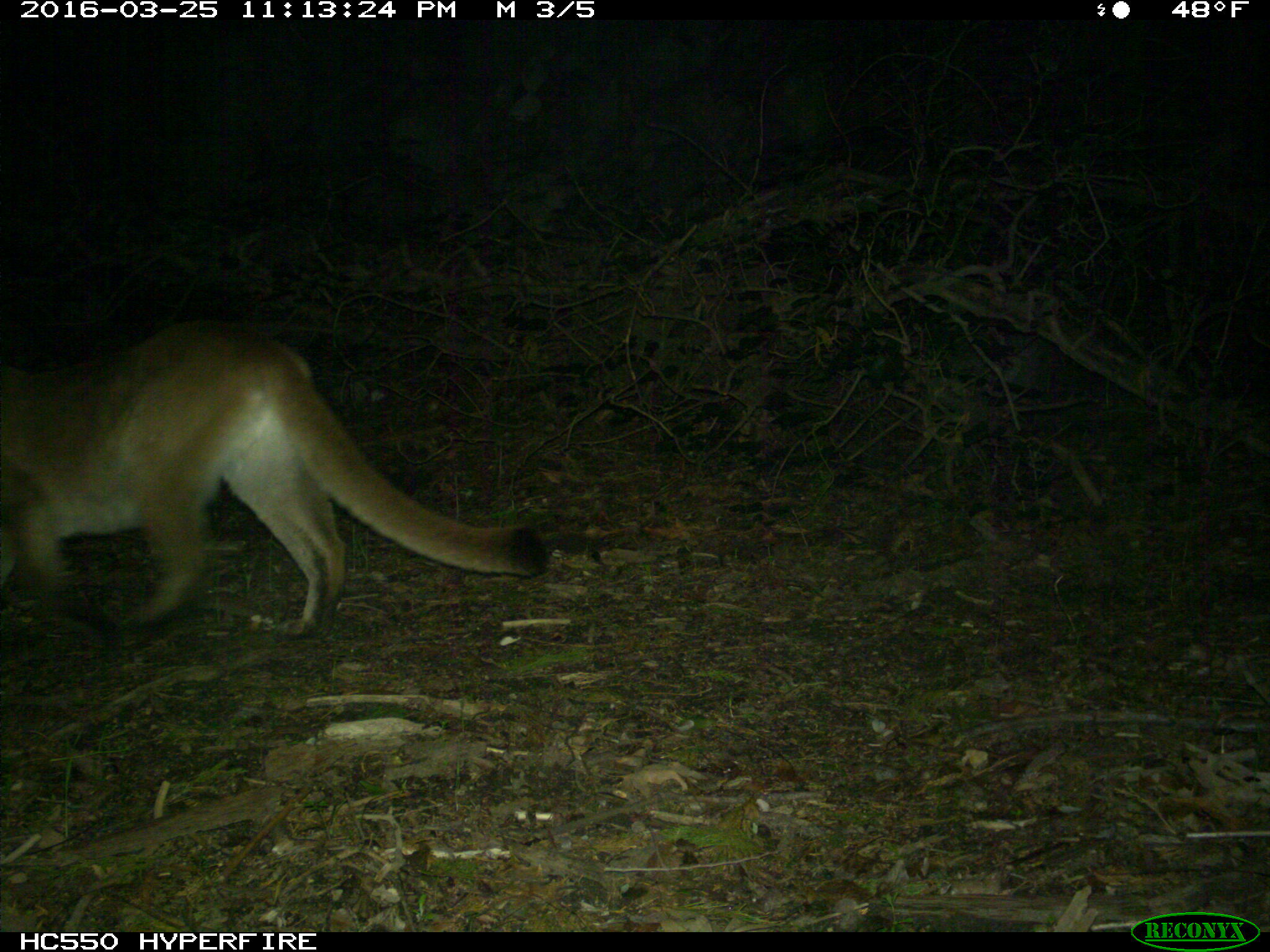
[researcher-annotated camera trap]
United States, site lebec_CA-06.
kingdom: Animalia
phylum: Chordata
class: Mammalia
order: Carnivora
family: Felidae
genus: Puma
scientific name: Puma concolor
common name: mountain lion